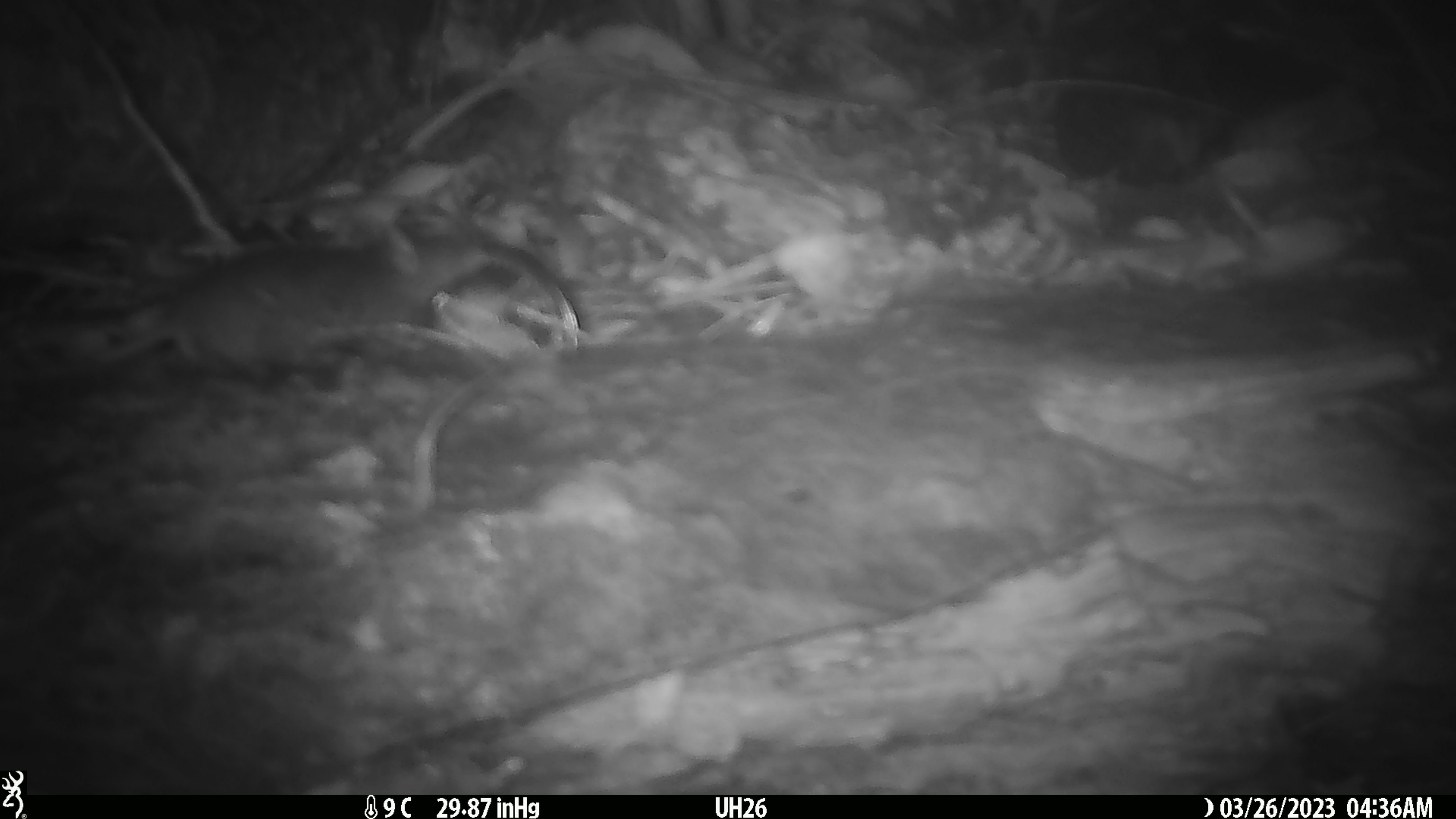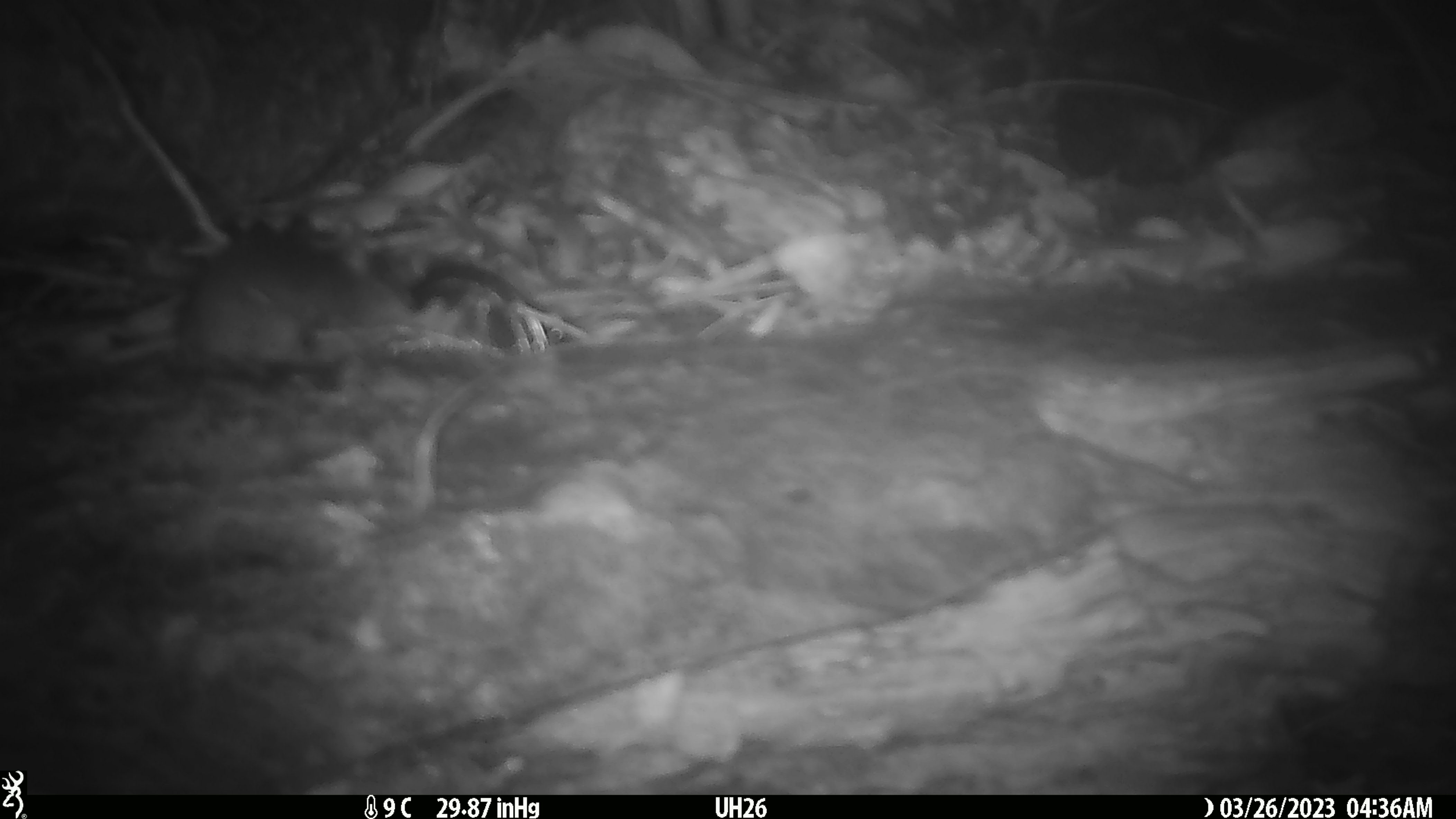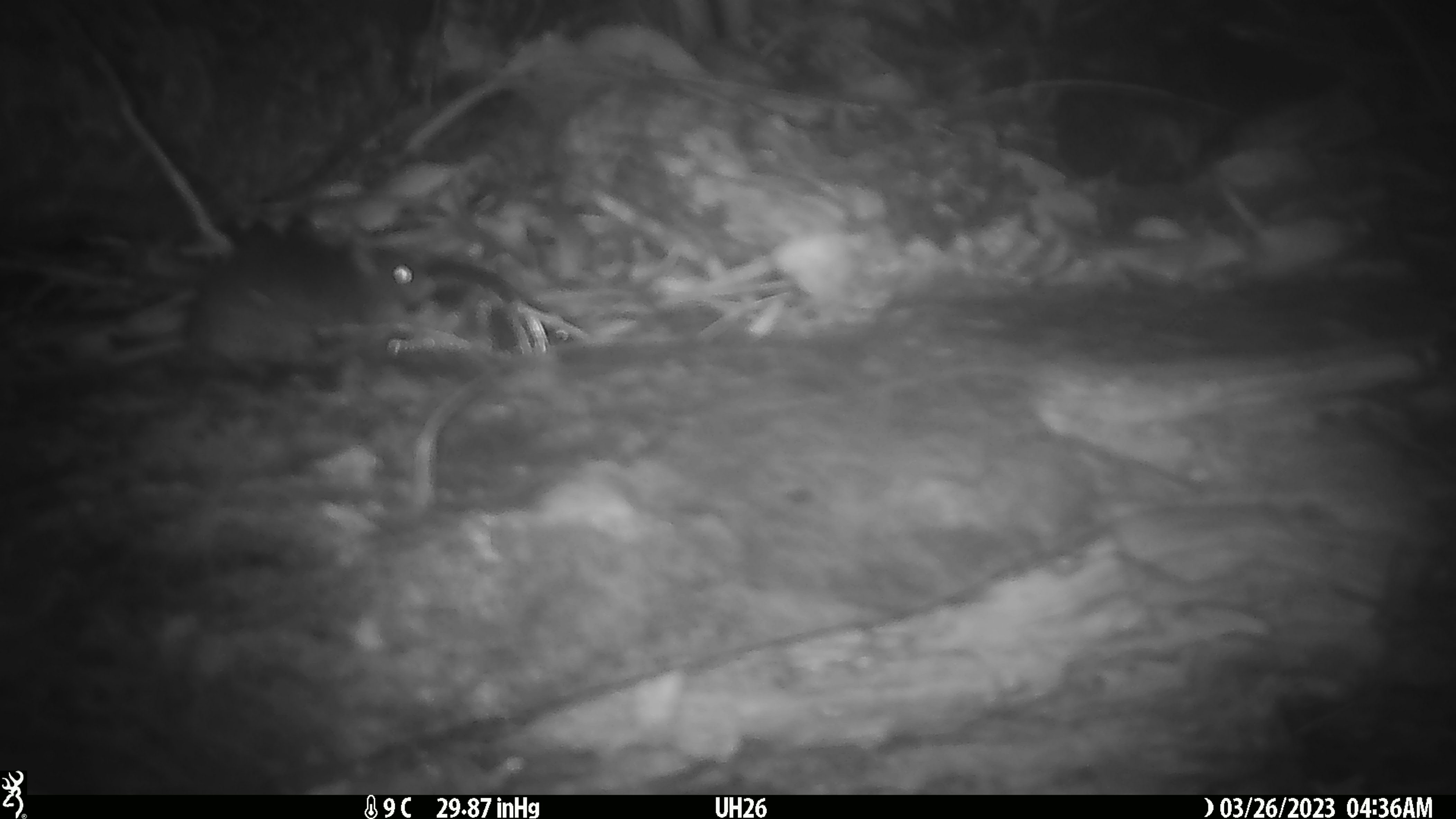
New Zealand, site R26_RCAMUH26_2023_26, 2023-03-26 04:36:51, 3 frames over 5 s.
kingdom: Animalia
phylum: Chordata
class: Mammalia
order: Rodentia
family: Muridae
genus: Mus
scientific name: Mus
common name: mouse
Mouse (Mus).